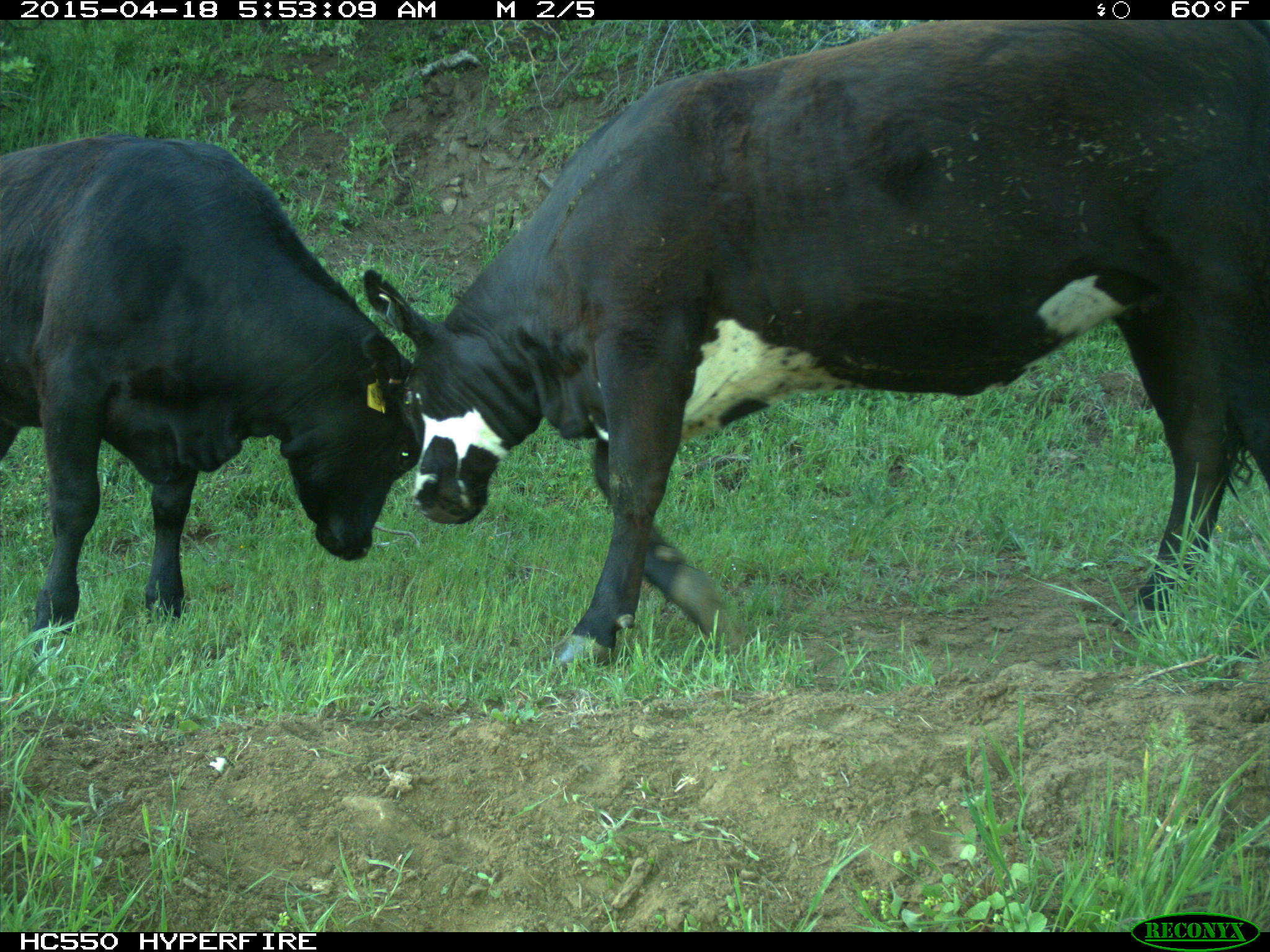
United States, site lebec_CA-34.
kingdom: Animalia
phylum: Chordata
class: Mammalia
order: Artiodactyla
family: Bovidae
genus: Bos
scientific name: Bos taurus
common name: domestic cow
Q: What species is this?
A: Bos taurus (domestic cow).